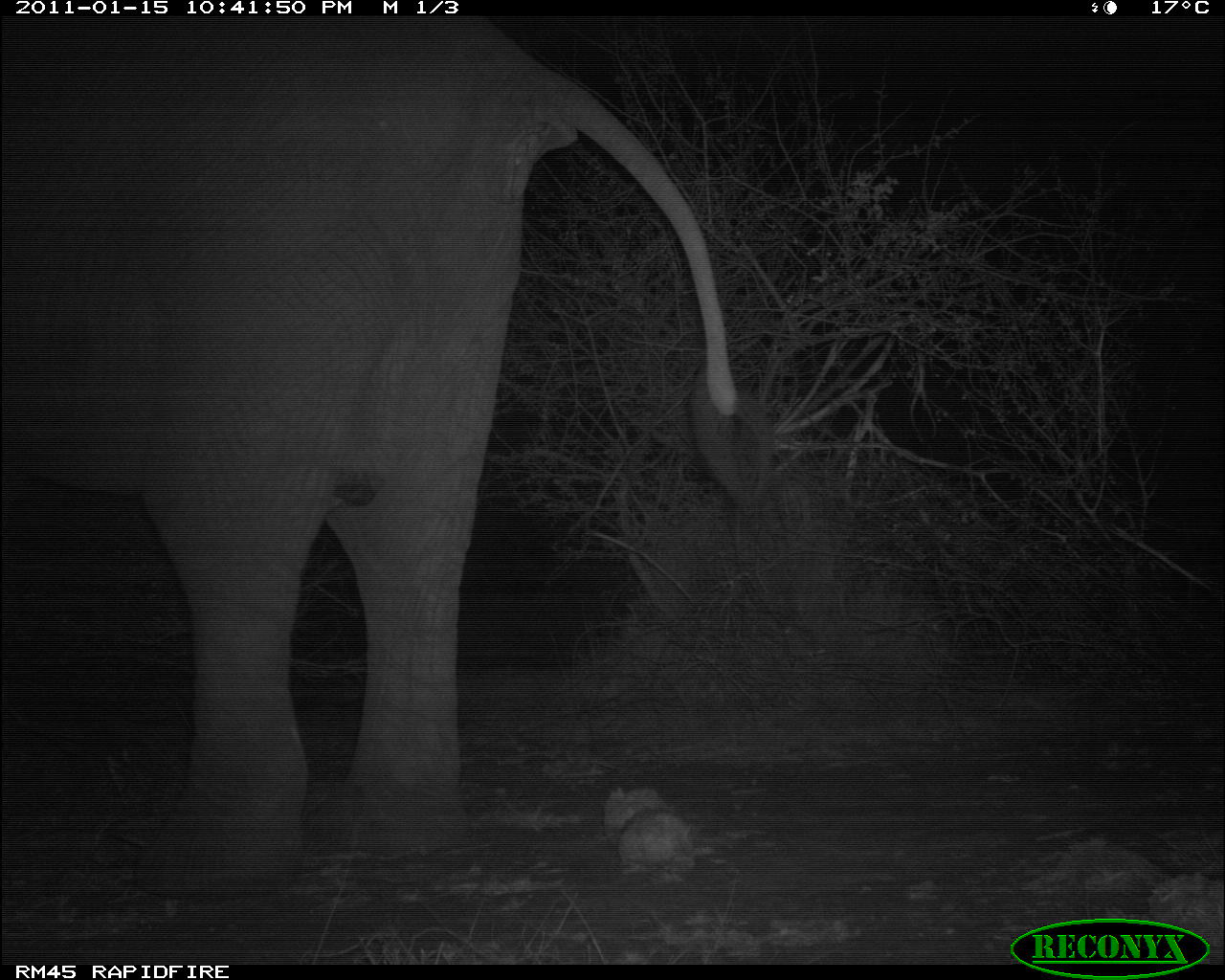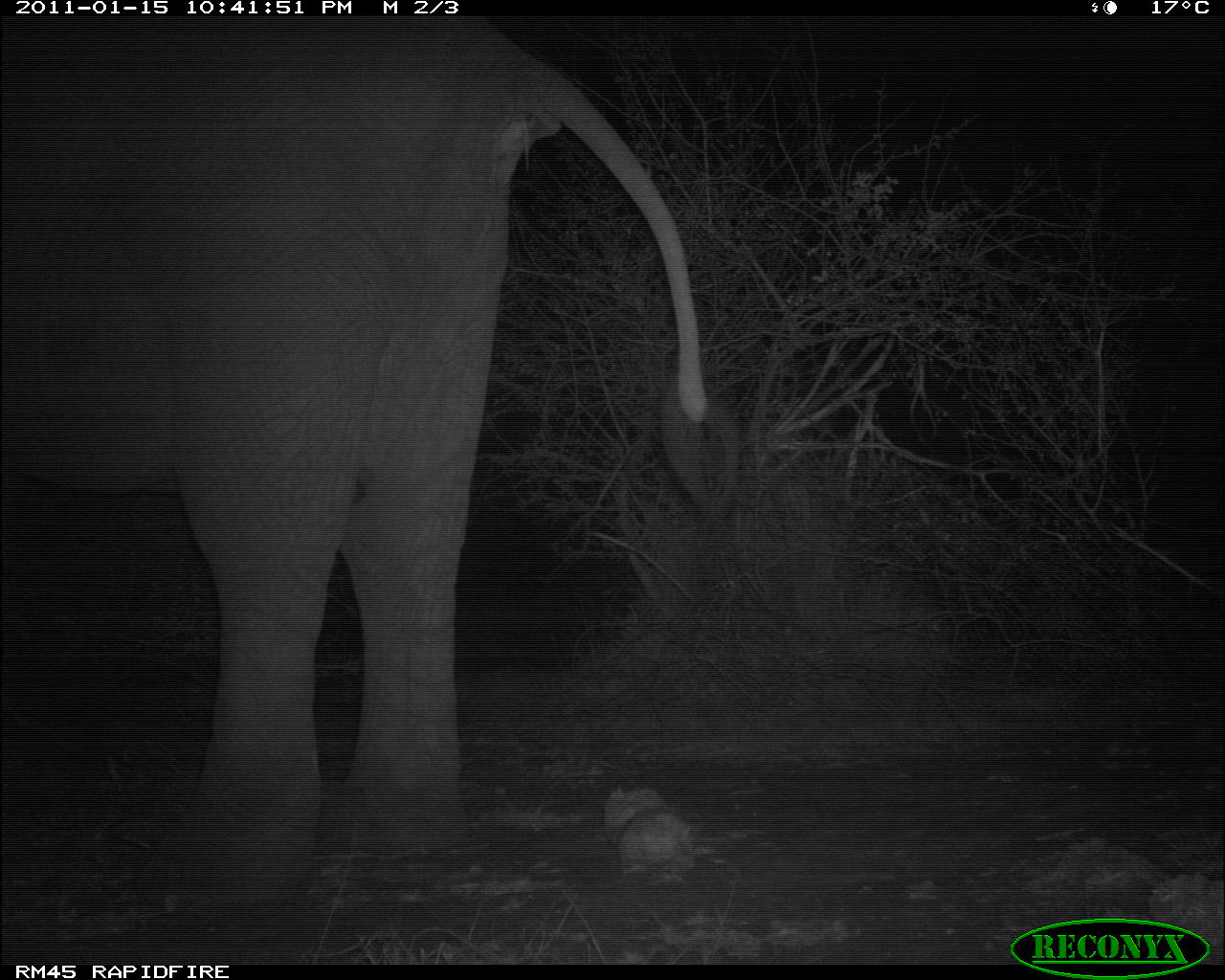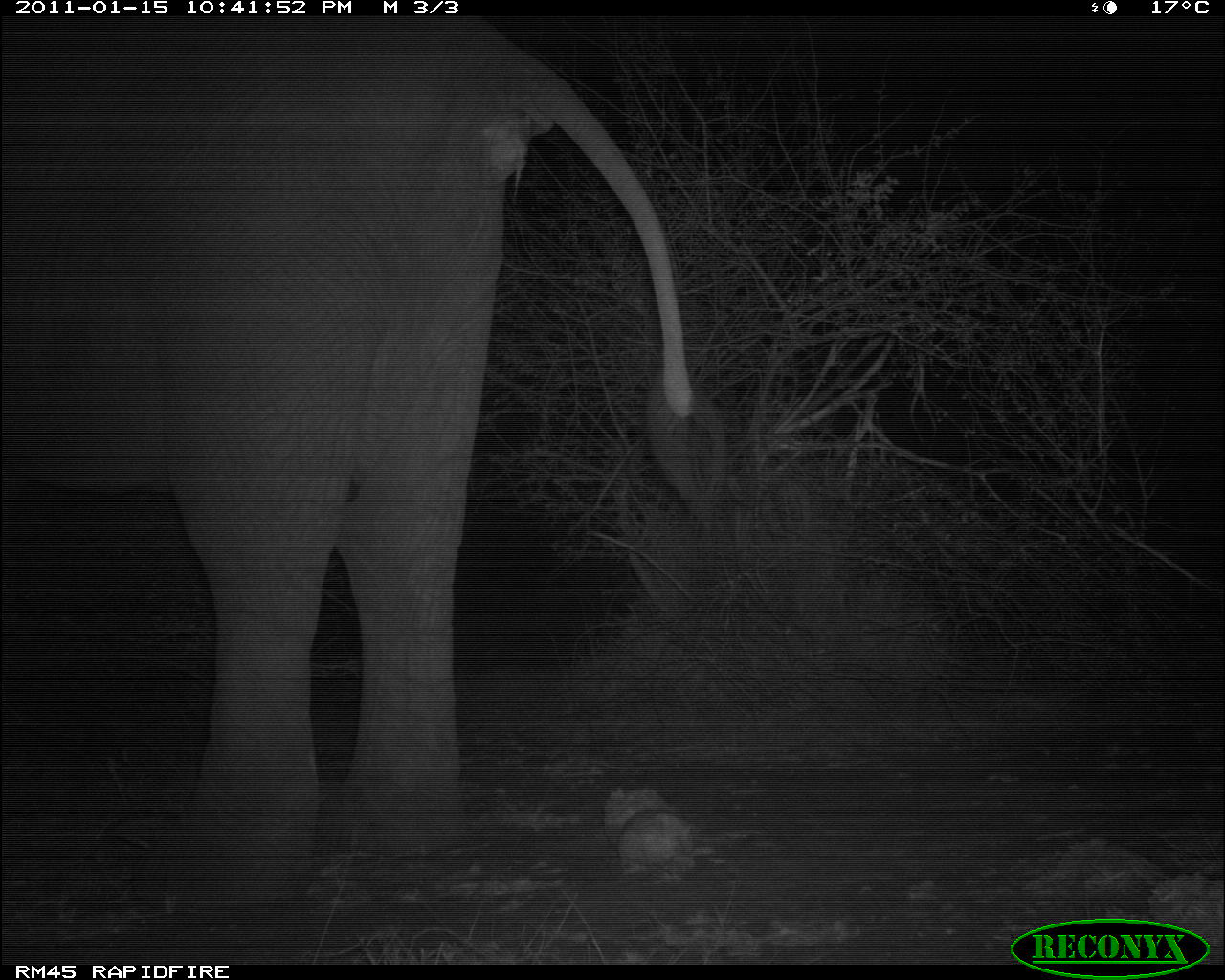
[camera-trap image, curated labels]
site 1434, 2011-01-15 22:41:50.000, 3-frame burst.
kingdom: Animalia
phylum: Chordata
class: Mammalia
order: Proboscidea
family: Elephantidae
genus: Loxodonta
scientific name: Loxodonta africana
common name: african bush elephant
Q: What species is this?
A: Loxodonta africana (african bush elephant).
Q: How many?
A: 1.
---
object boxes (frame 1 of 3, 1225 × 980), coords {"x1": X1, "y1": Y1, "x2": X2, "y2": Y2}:
loxodonta africana: {"x1": 0, "y1": 16, "x2": 772, "y2": 908}